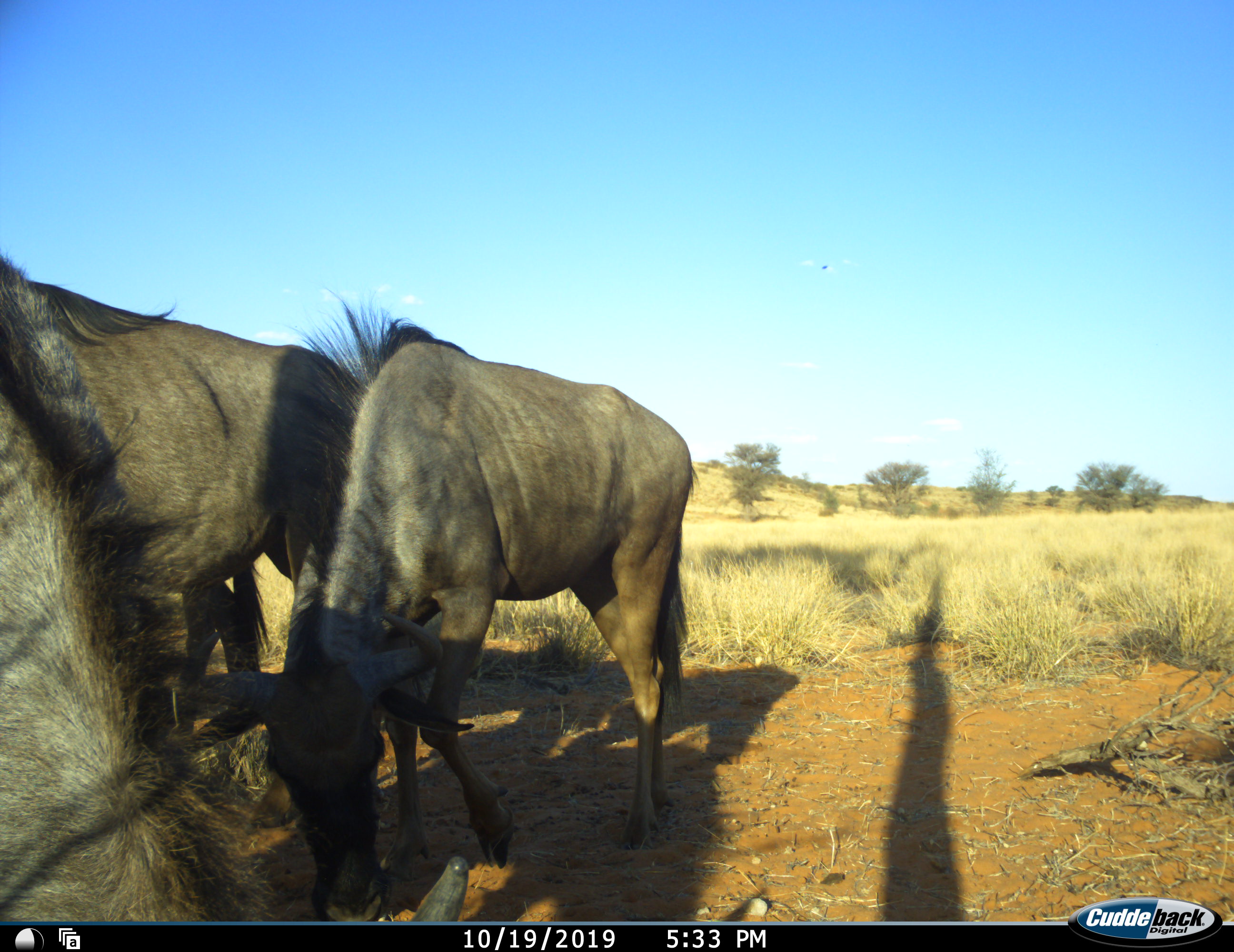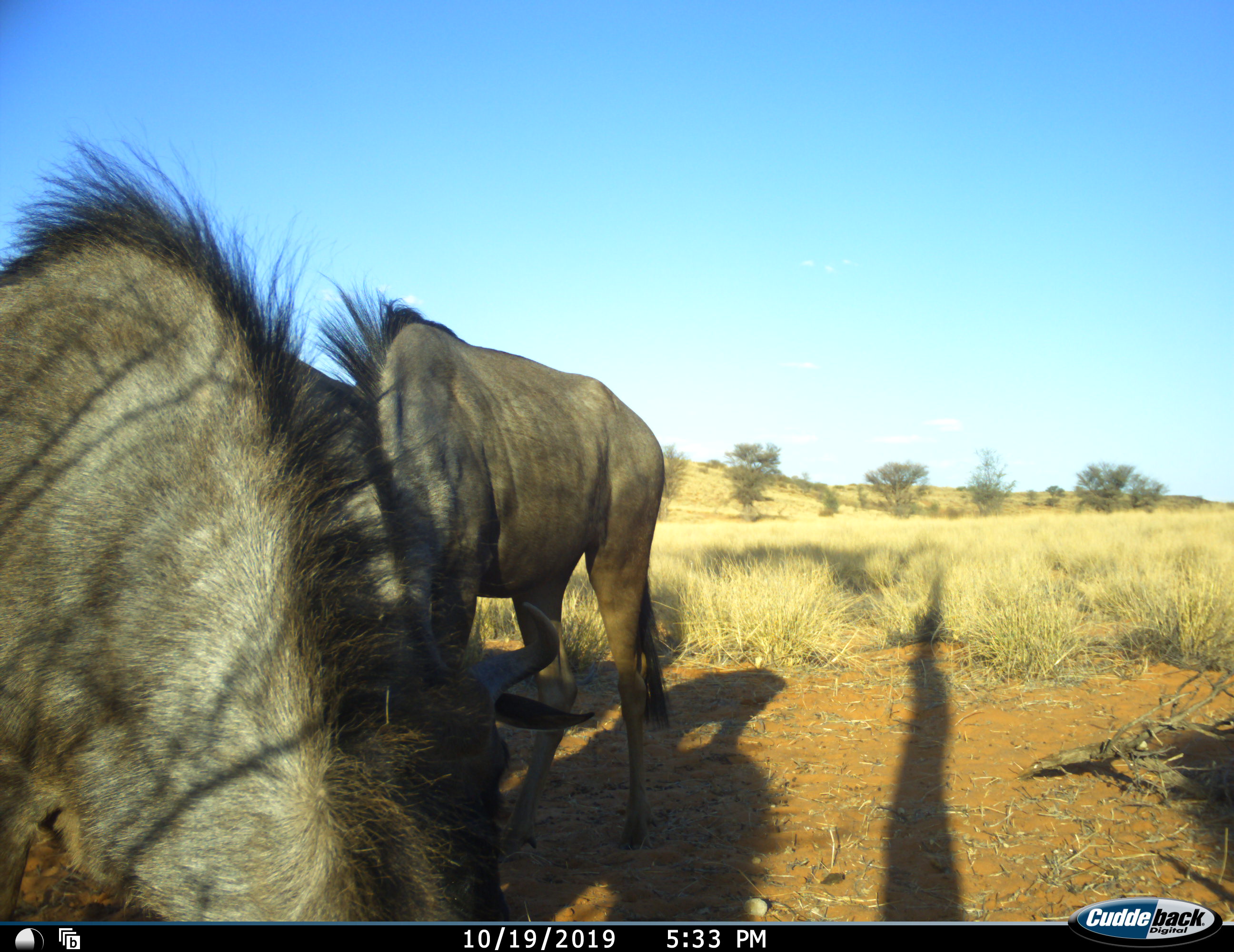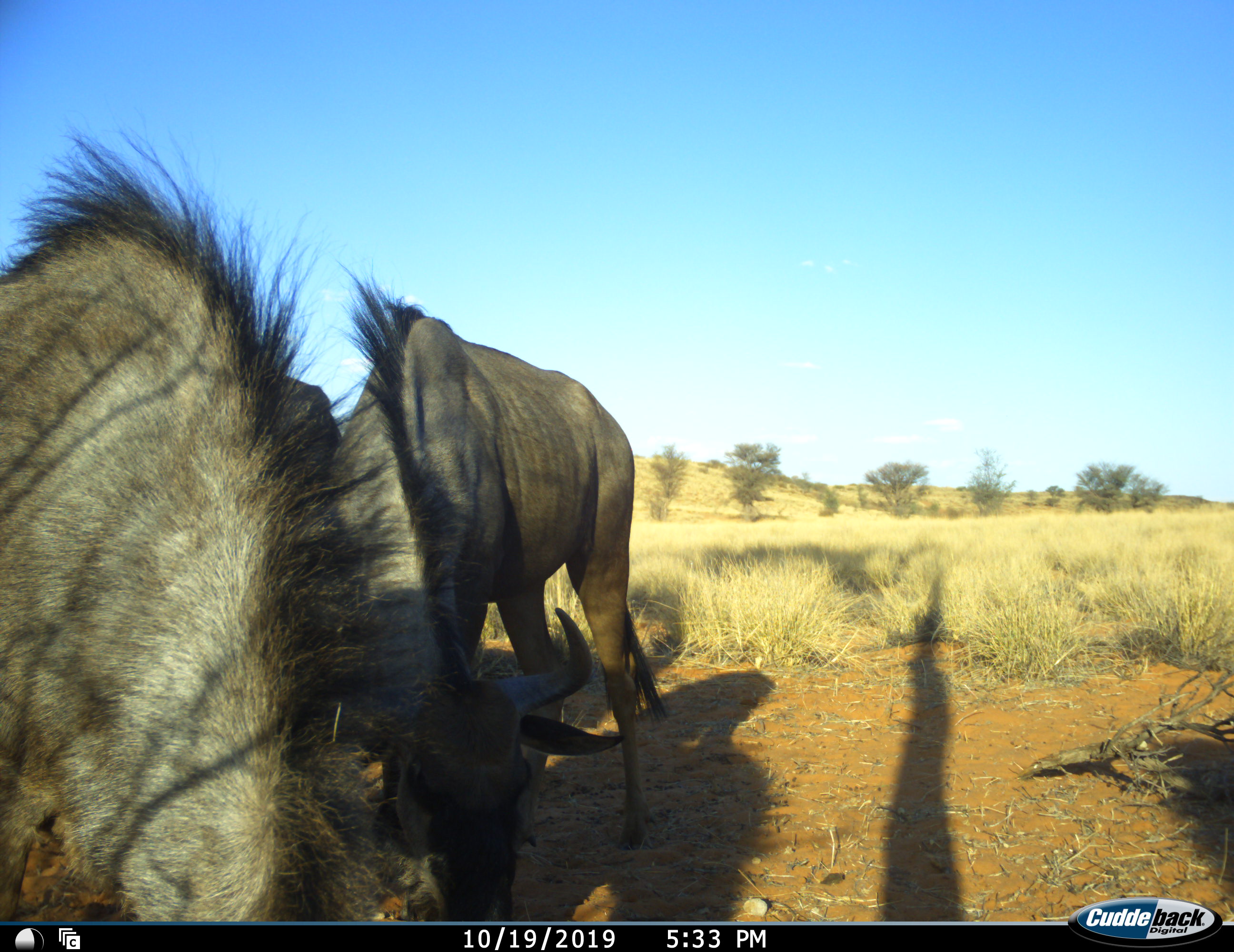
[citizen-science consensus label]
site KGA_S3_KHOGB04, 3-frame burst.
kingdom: Animalia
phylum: Chordata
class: Mammalia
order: Artiodactyla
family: Bovidae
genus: Connochaetes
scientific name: Connochaetes taurinus taurinus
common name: blue wildebeest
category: wildebeestblue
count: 3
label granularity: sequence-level